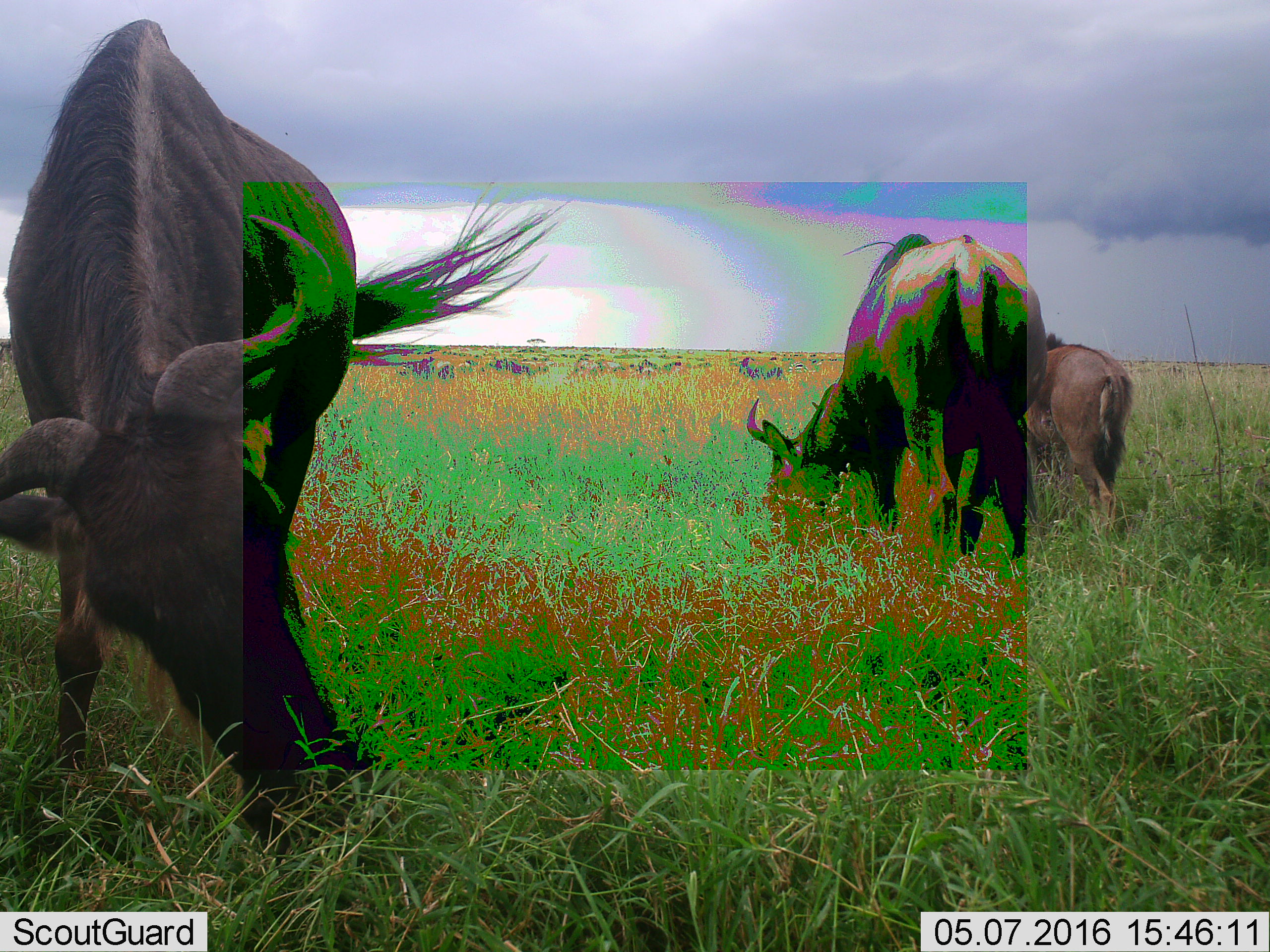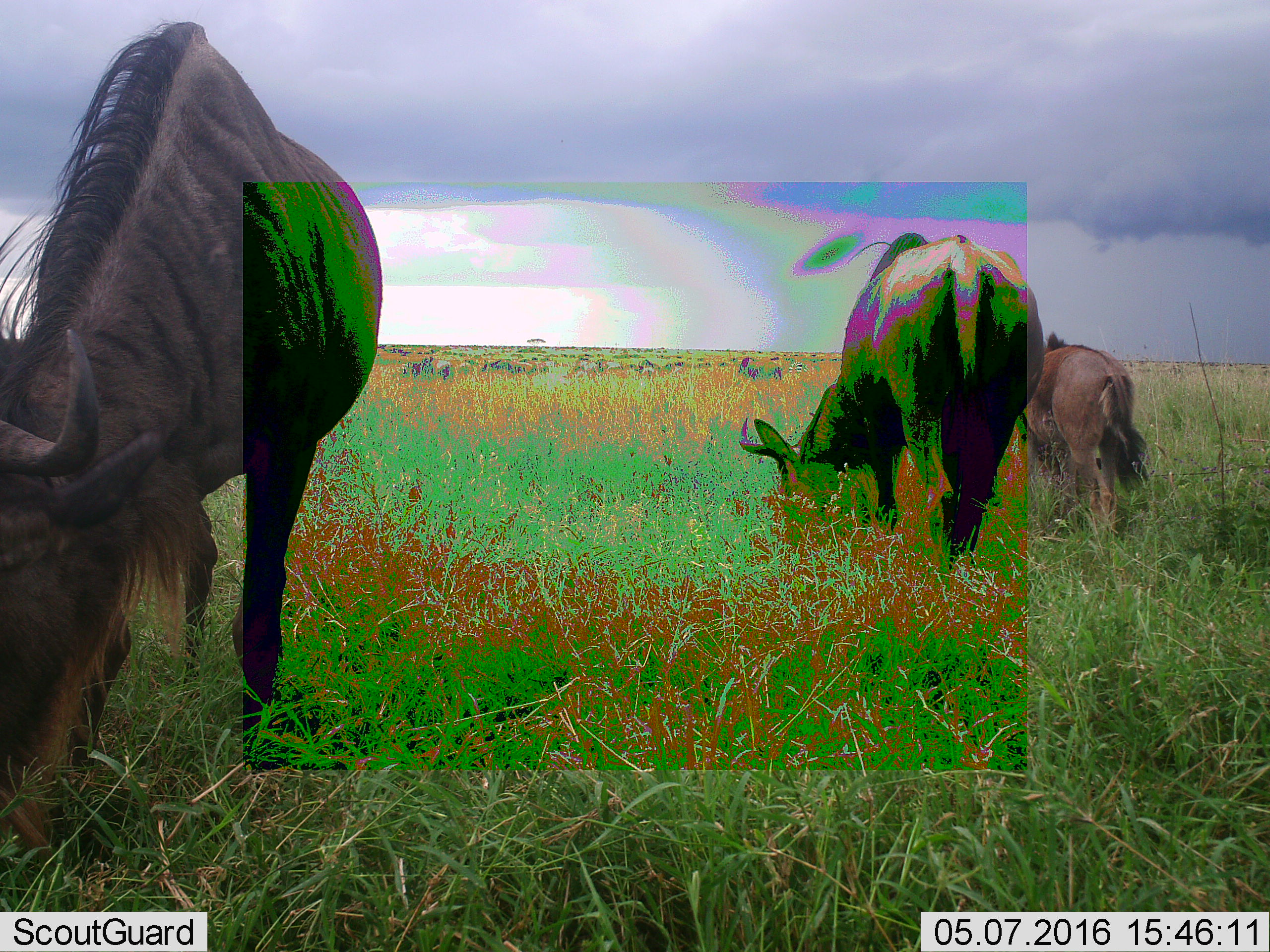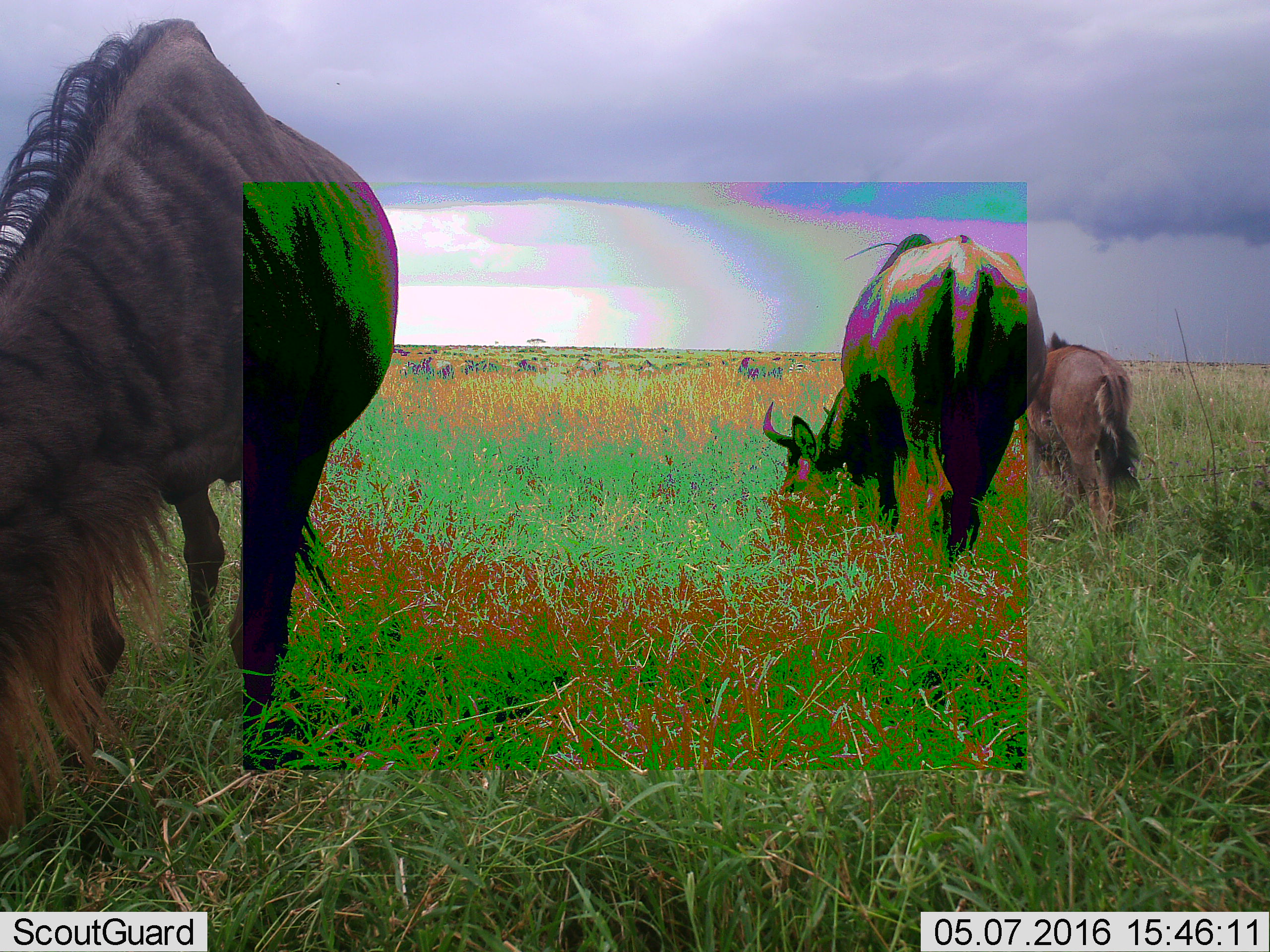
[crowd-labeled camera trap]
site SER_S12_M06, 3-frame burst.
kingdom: Animalia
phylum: Chordata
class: Mammalia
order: Artiodactyla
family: Bovidae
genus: Connochaetes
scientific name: Connochaetes taurinus taurinus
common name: blue wildebeest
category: wildebeestblue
Wildebeestblue (blue wildebeest) (Connochaetes taurinus taurinus), count 11-50. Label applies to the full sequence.